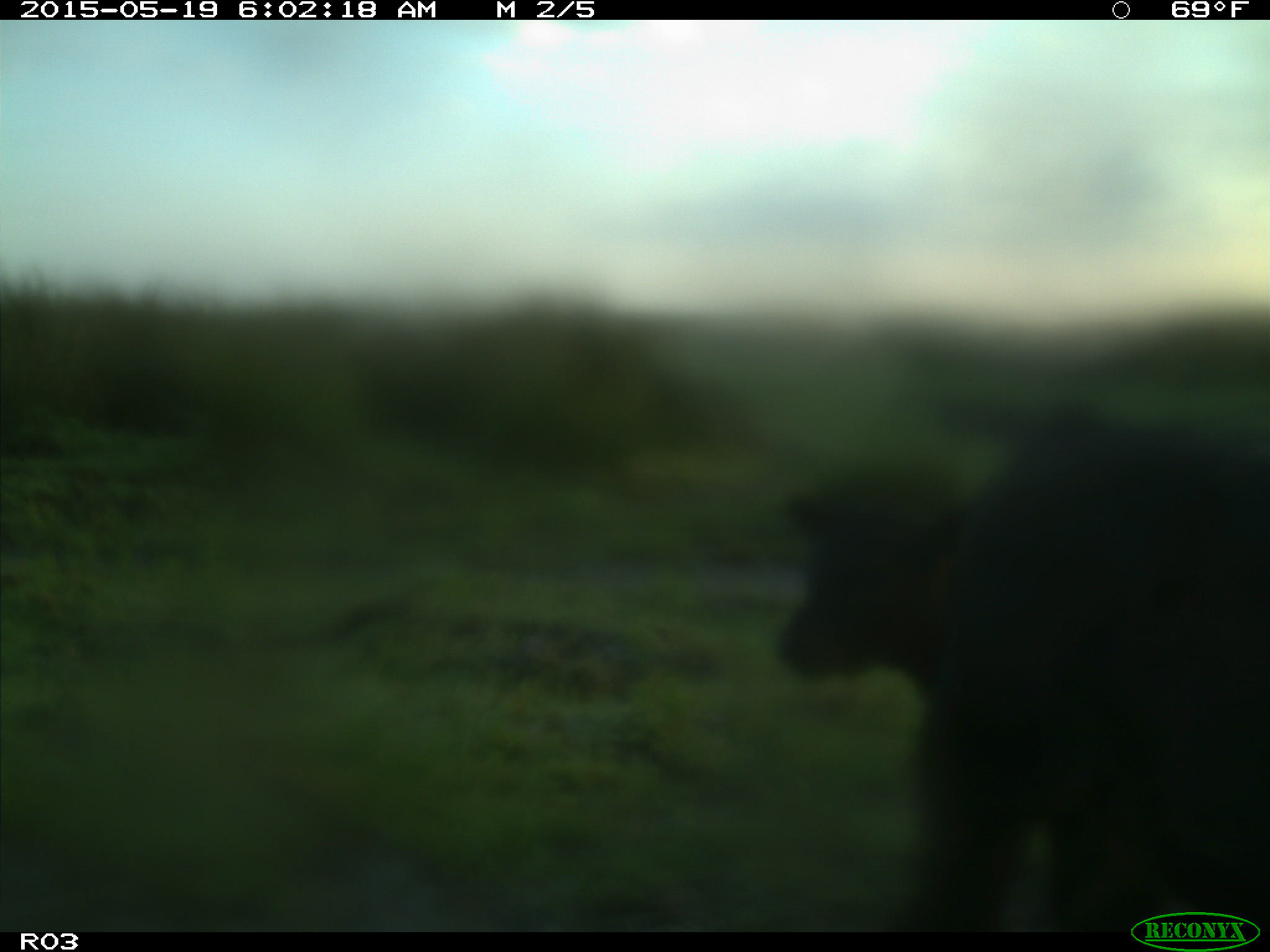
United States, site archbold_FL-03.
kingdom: Animalia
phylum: Chordata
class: Mammalia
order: Artiodactyla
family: Bovidae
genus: Bos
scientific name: Bos taurus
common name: domestic cow